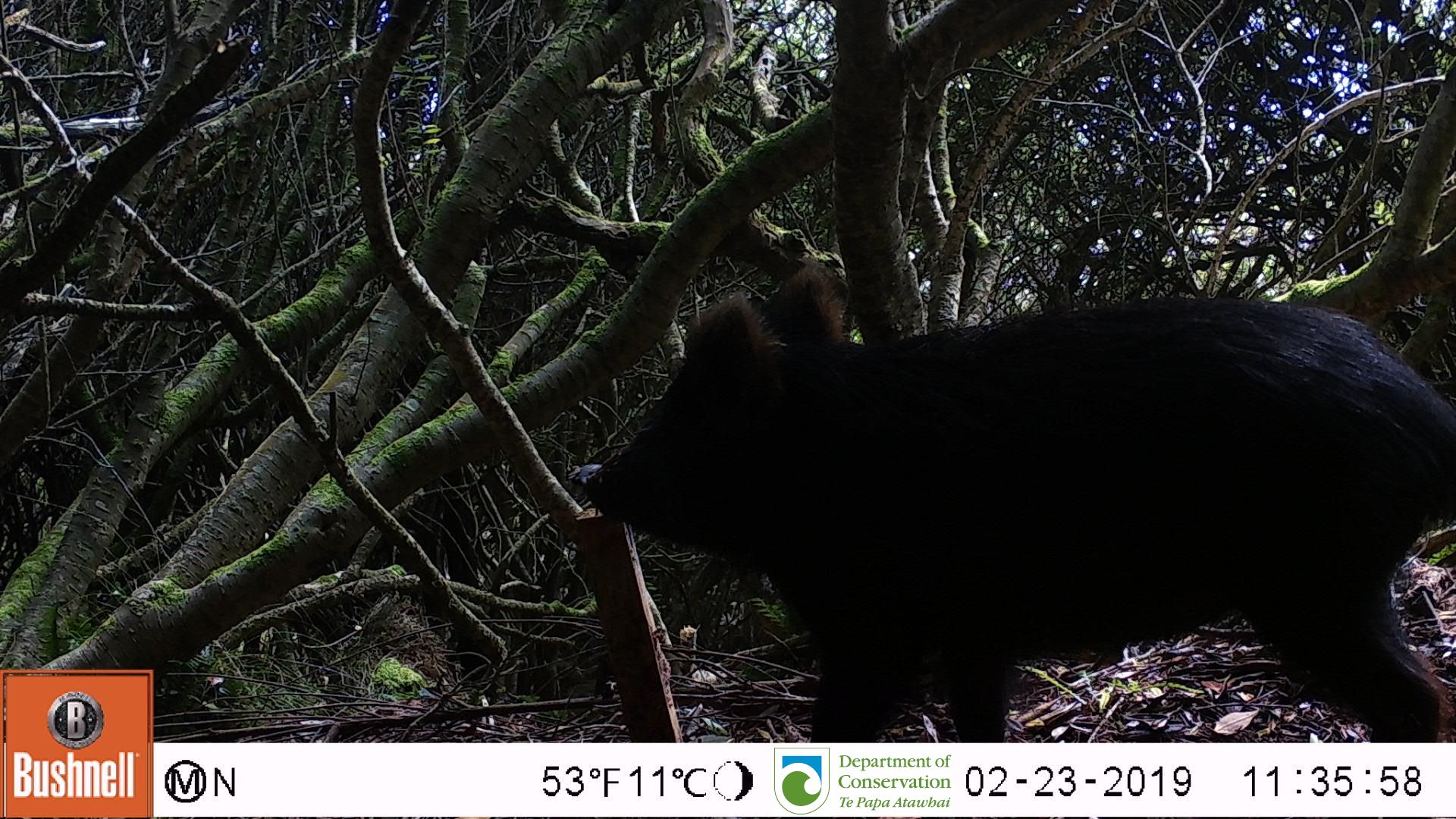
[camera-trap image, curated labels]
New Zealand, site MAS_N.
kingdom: Animalia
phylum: Chordata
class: Mammalia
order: Artiodactyla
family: Suidae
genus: Sus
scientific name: Sus scrofa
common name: pig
Pig (Sus scrofa).